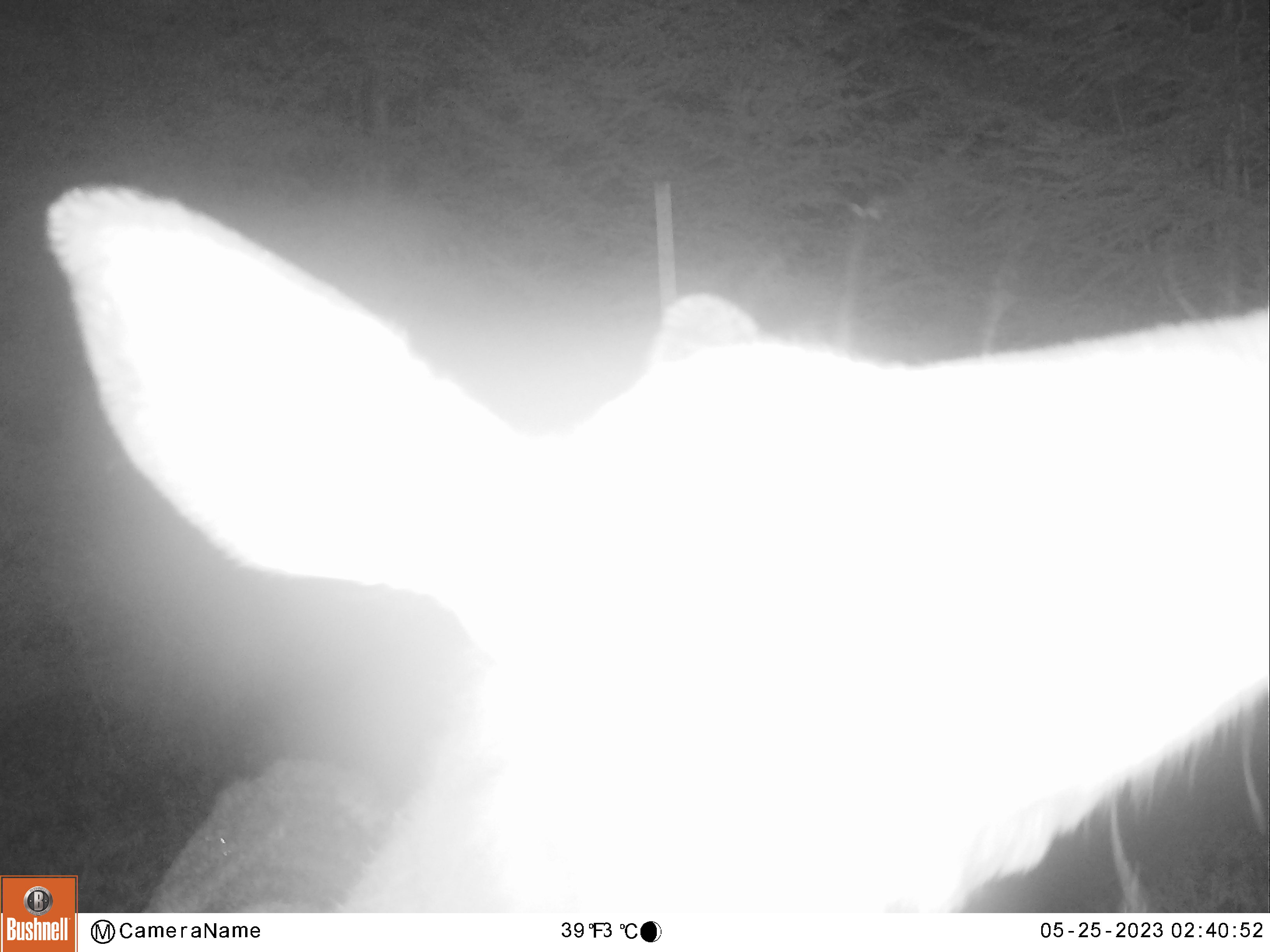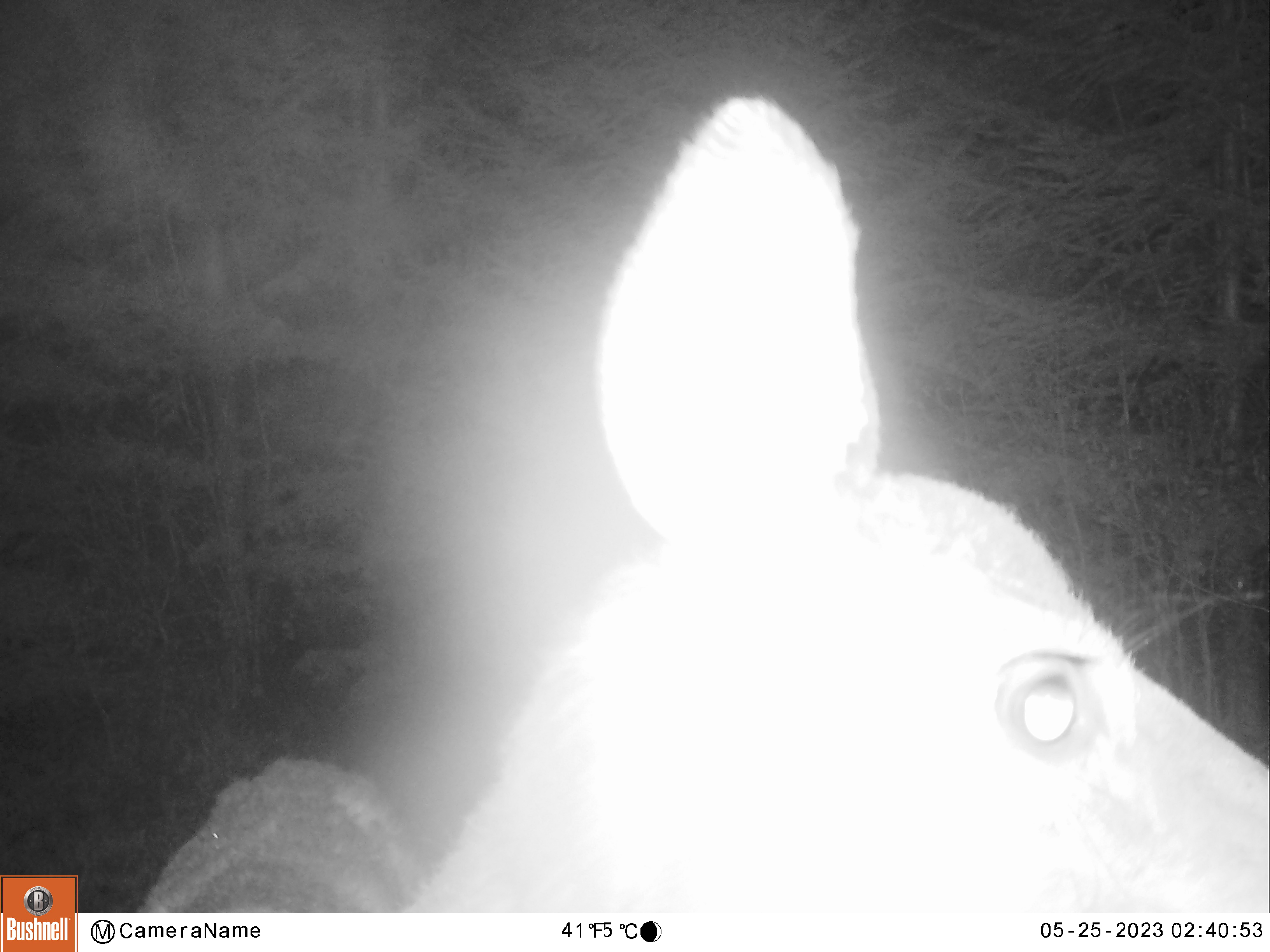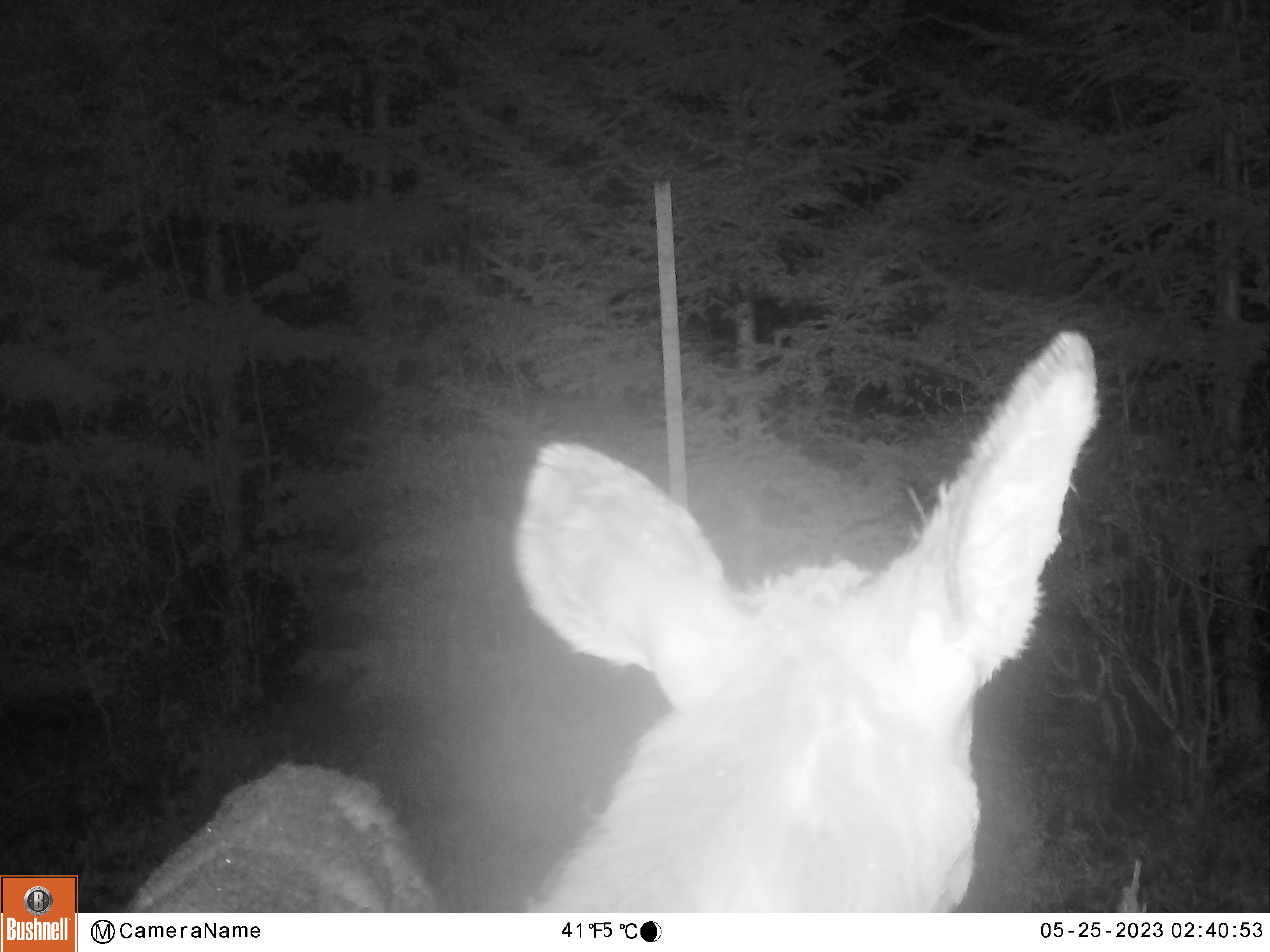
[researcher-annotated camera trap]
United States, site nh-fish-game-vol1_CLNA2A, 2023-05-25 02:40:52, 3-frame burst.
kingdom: Animalia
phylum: Chordata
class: Mammalia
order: Artiodactyla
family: Cervidae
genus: Odocoileus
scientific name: Odocoileus virginianus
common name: white-tailed deer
White-tailed deer (Odocoileus virginianus).